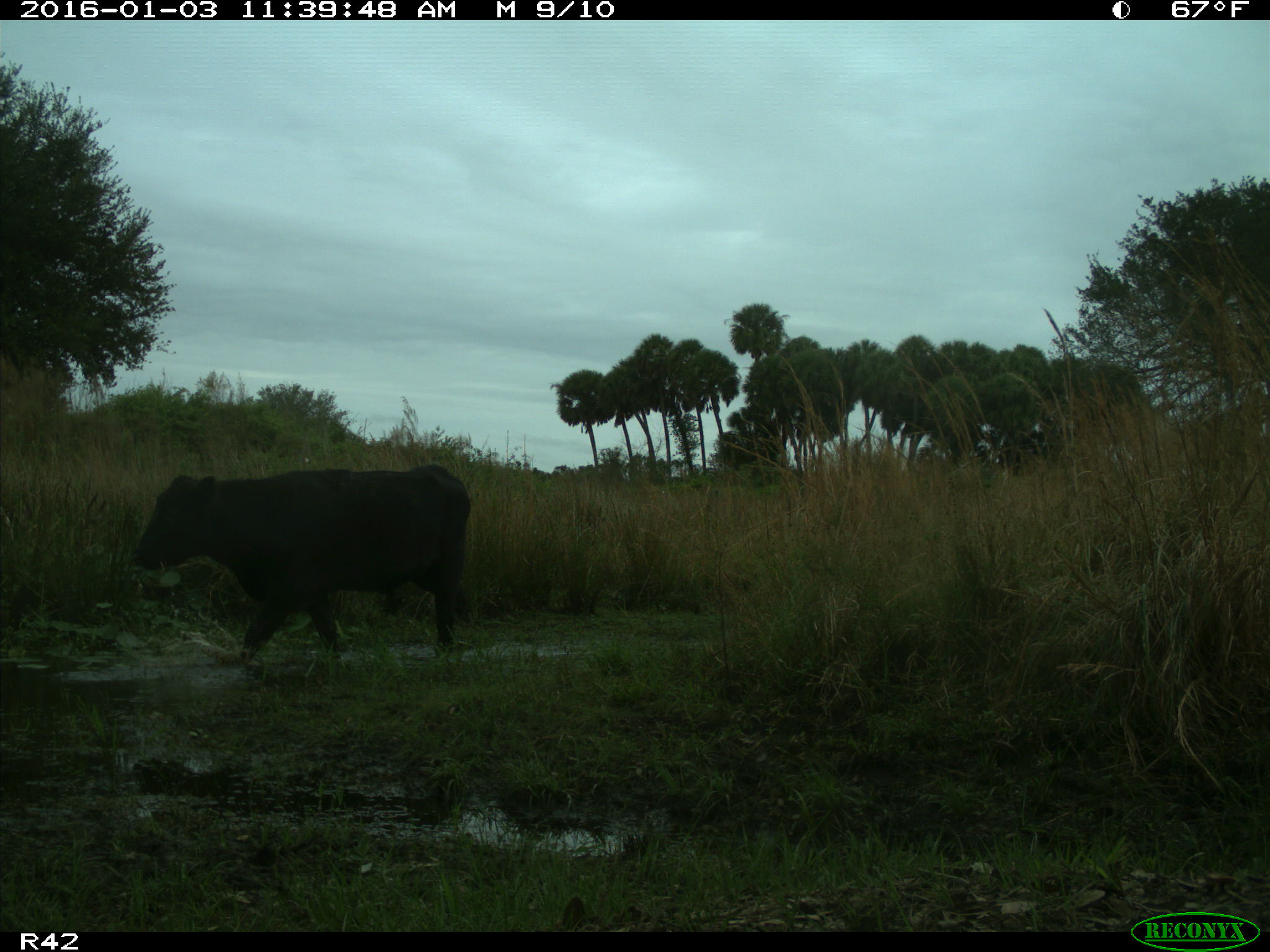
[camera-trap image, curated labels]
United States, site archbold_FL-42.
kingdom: Animalia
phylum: Chordata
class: Mammalia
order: Artiodactyla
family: Bovidae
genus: Bos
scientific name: Bos taurus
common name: domestic cow